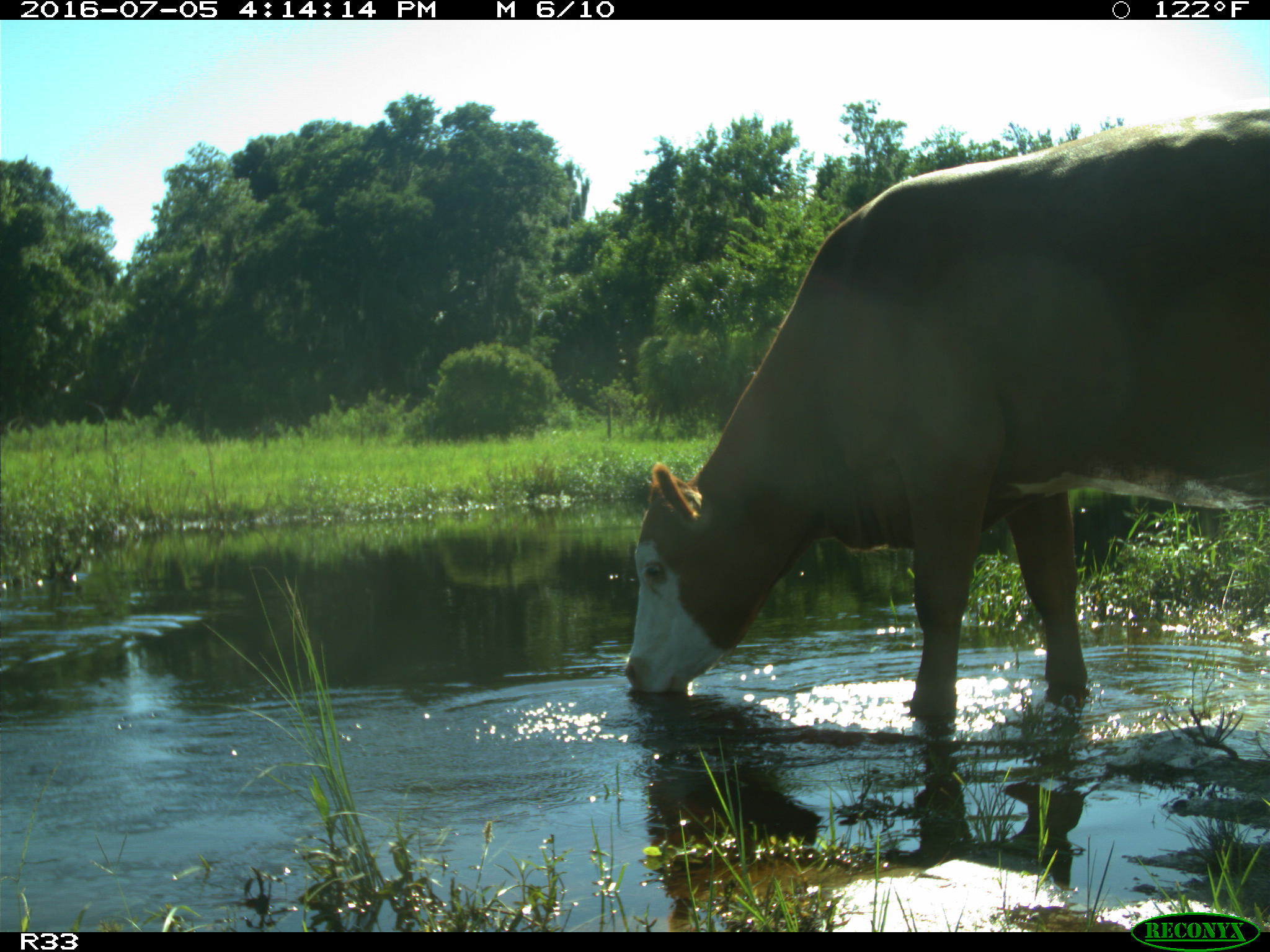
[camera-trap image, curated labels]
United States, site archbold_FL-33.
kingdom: Animalia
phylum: Chordata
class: Mammalia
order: Artiodactyla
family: Bovidae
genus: Bos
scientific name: Bos taurus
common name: domestic cow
Bos taurus (domestic cow).